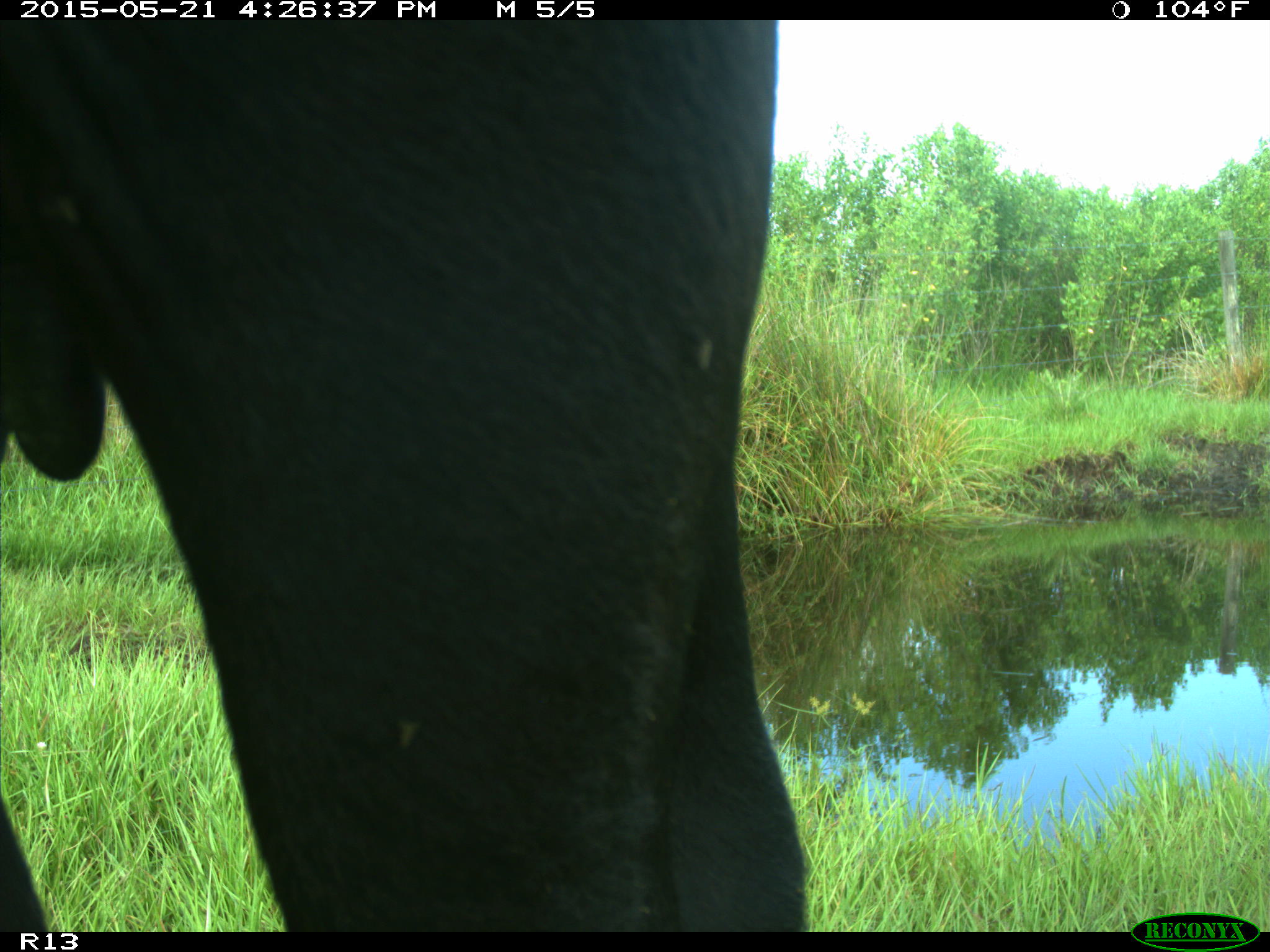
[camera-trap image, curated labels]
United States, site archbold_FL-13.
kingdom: Animalia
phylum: Chordata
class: Mammalia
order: Artiodactyla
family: Bovidae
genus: Bos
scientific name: Bos taurus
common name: domestic cow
Bos taurus (domestic cow).